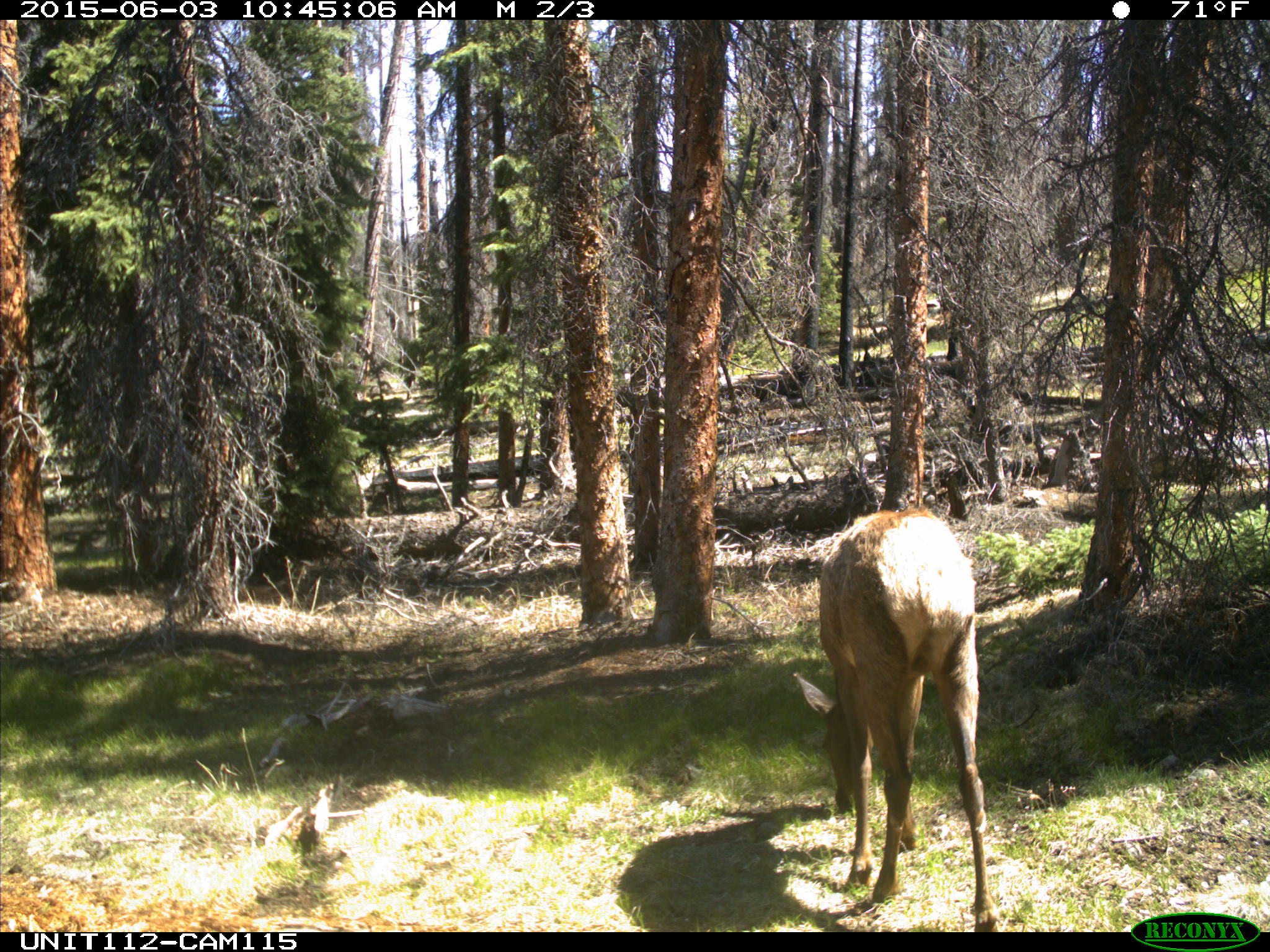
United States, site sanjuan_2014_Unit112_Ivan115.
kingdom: Animalia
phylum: Chordata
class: Mammalia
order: Artiodactyla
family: Cervidae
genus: Cervus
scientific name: Cervus elaphus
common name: red deer